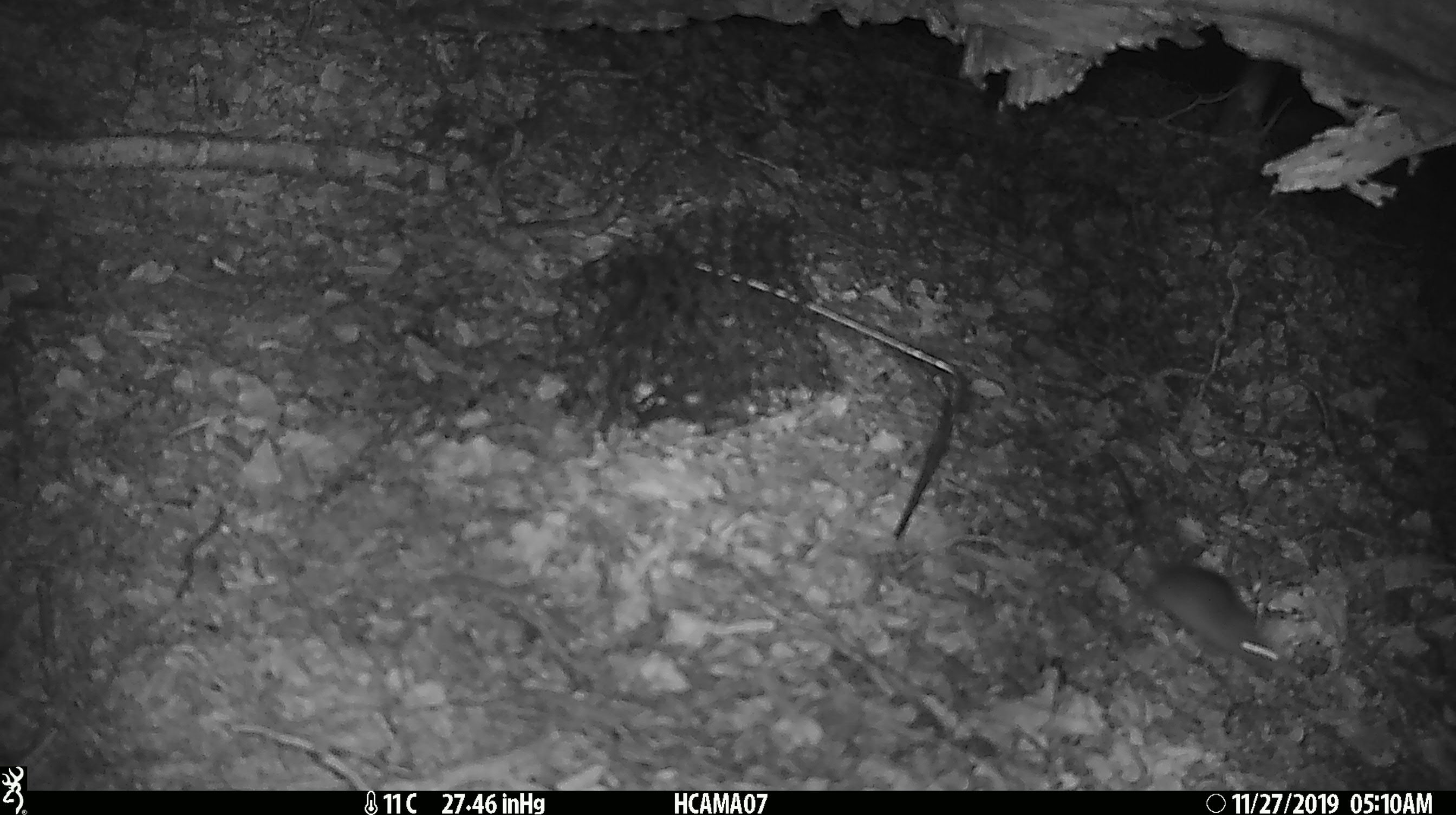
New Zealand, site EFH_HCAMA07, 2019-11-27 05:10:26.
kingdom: Animalia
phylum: Chordata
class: Mammalia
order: Rodentia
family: Muridae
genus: Mus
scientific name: Mus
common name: mouse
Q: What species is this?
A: Mouse (Mus).